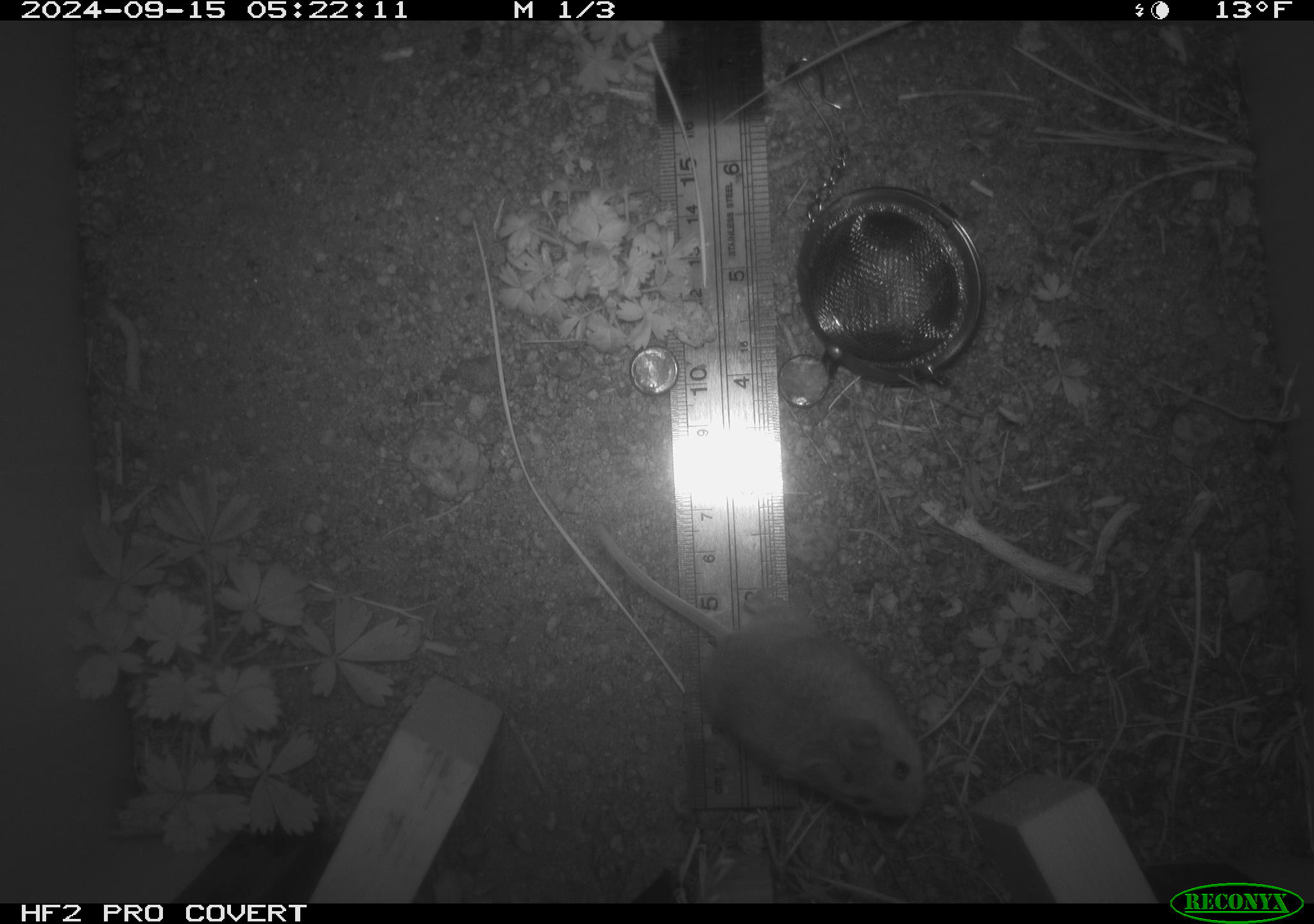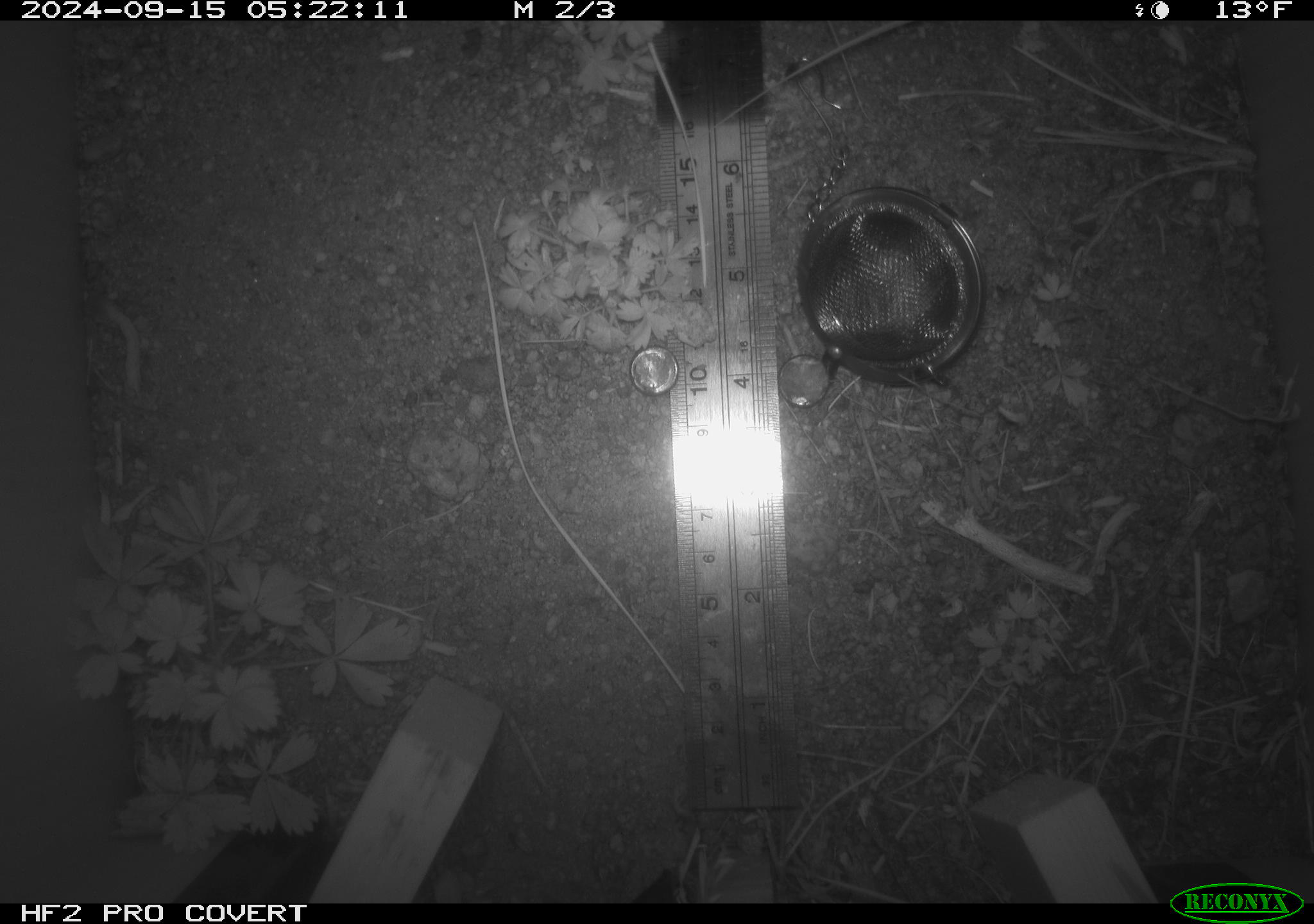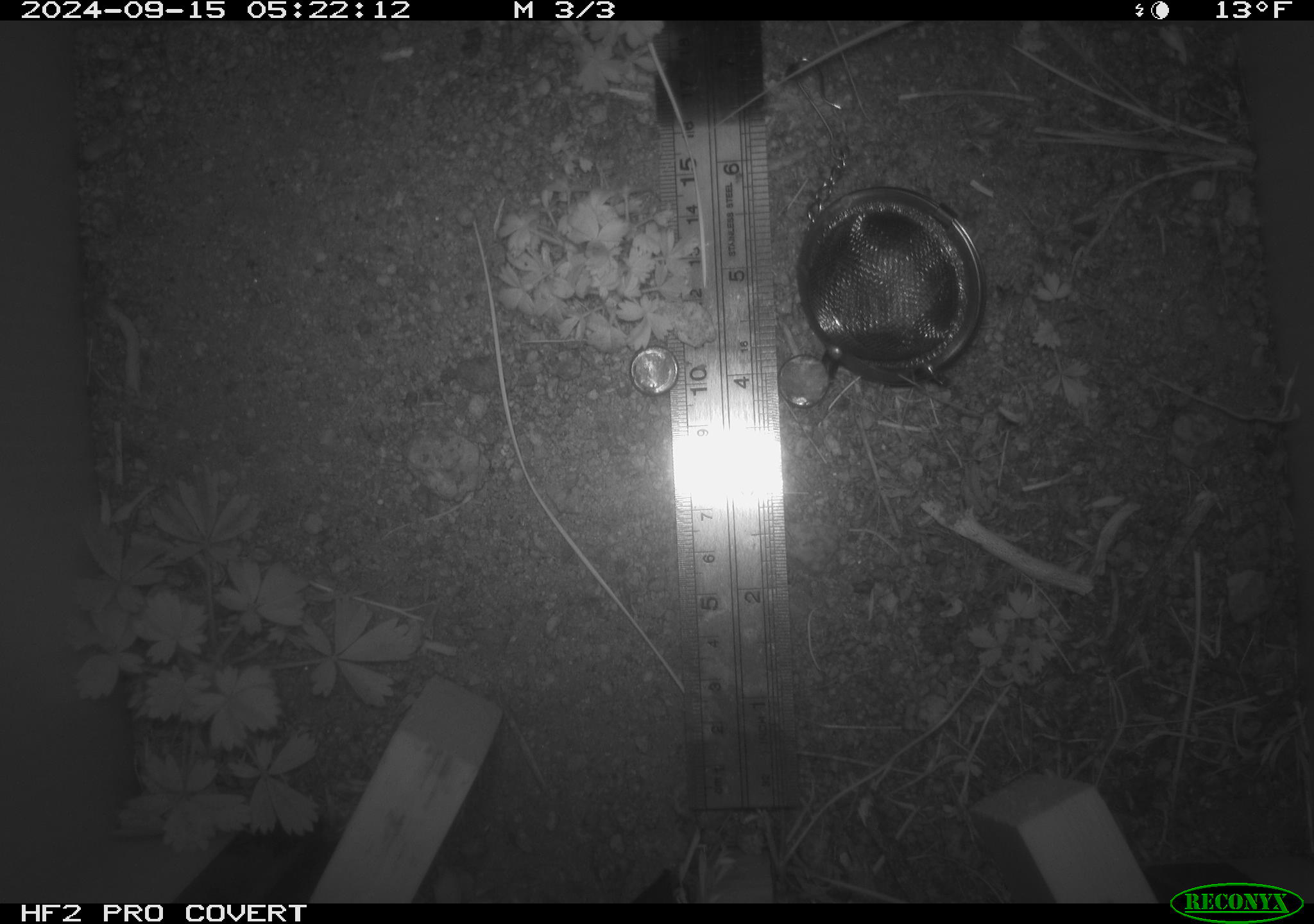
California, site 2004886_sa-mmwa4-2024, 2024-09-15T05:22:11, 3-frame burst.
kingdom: Animalia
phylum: Chordata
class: Mammalia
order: Rodentia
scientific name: Rodentia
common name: mouse species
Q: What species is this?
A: Mouse species (Rodentia).